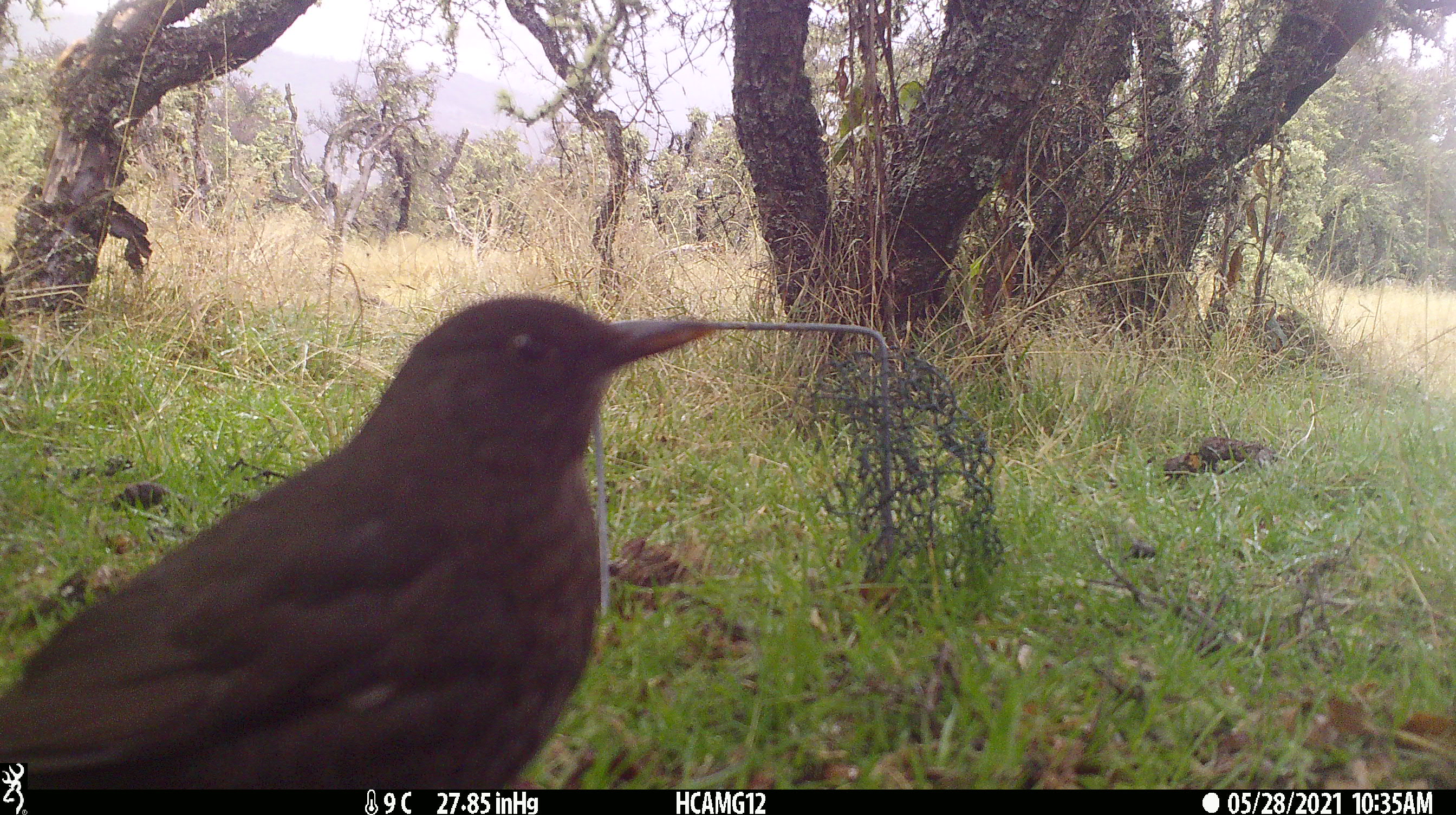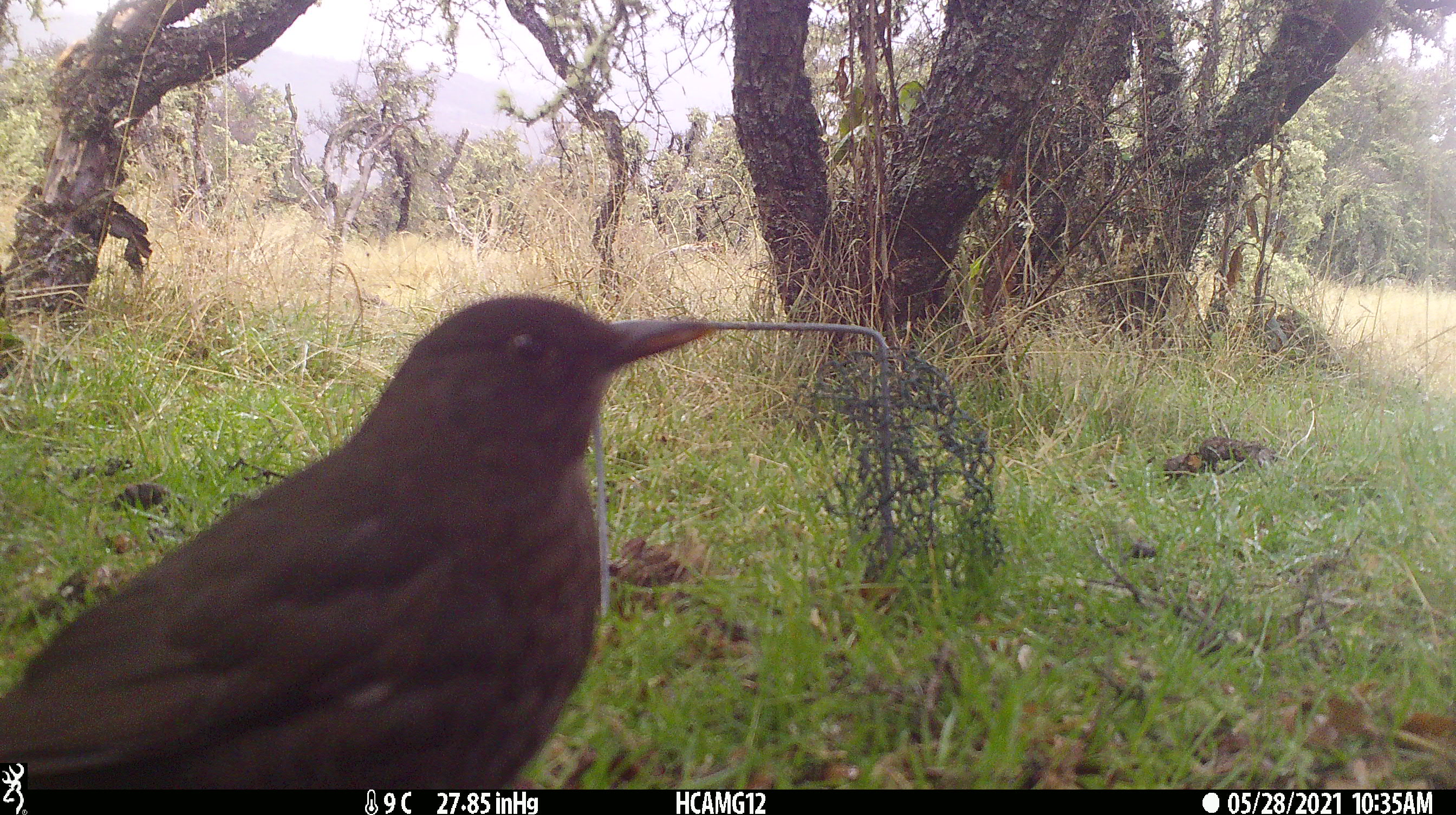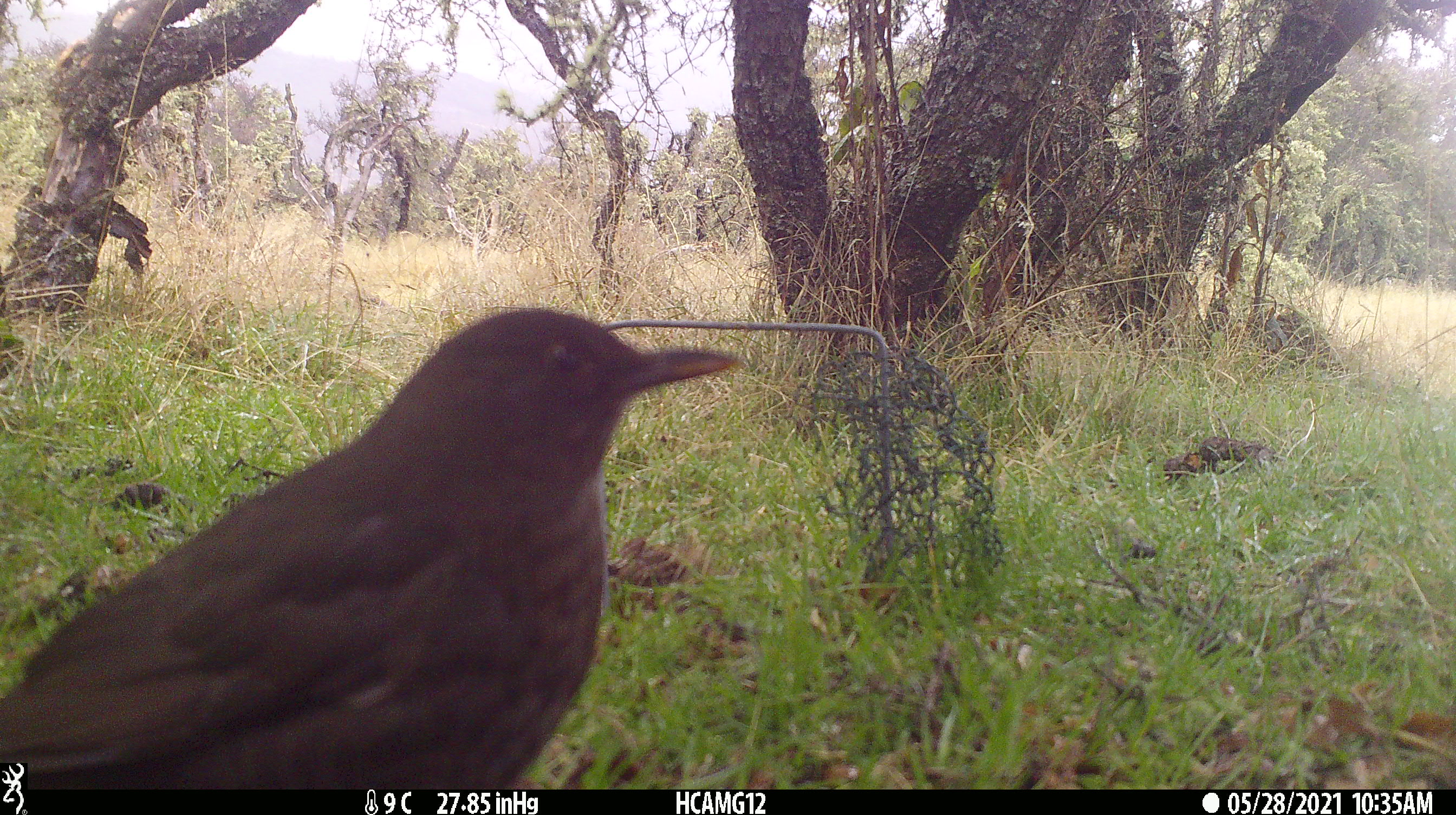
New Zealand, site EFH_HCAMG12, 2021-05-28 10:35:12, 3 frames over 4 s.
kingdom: Animalia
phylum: Chordata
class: Aves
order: Passeriformes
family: Turdidae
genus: Turdus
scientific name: Turdus merula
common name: eurasian blackbird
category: blackbird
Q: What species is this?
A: Blackbird (eurasian blackbird) (Turdus merula).